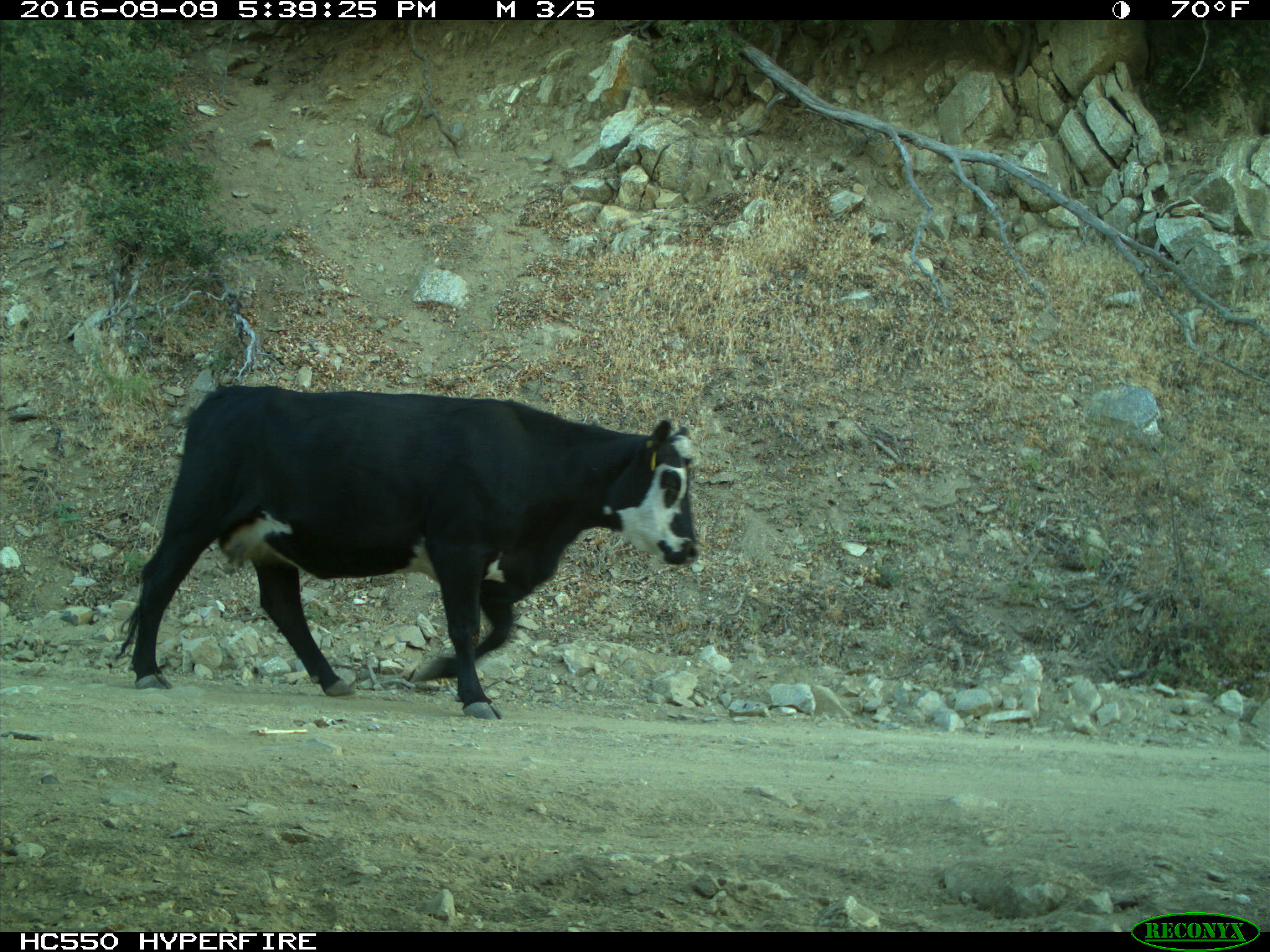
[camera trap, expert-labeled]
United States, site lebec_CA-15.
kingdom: Animalia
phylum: Chordata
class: Mammalia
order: Artiodactyla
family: Bovidae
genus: Bos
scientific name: Bos taurus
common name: domestic cow